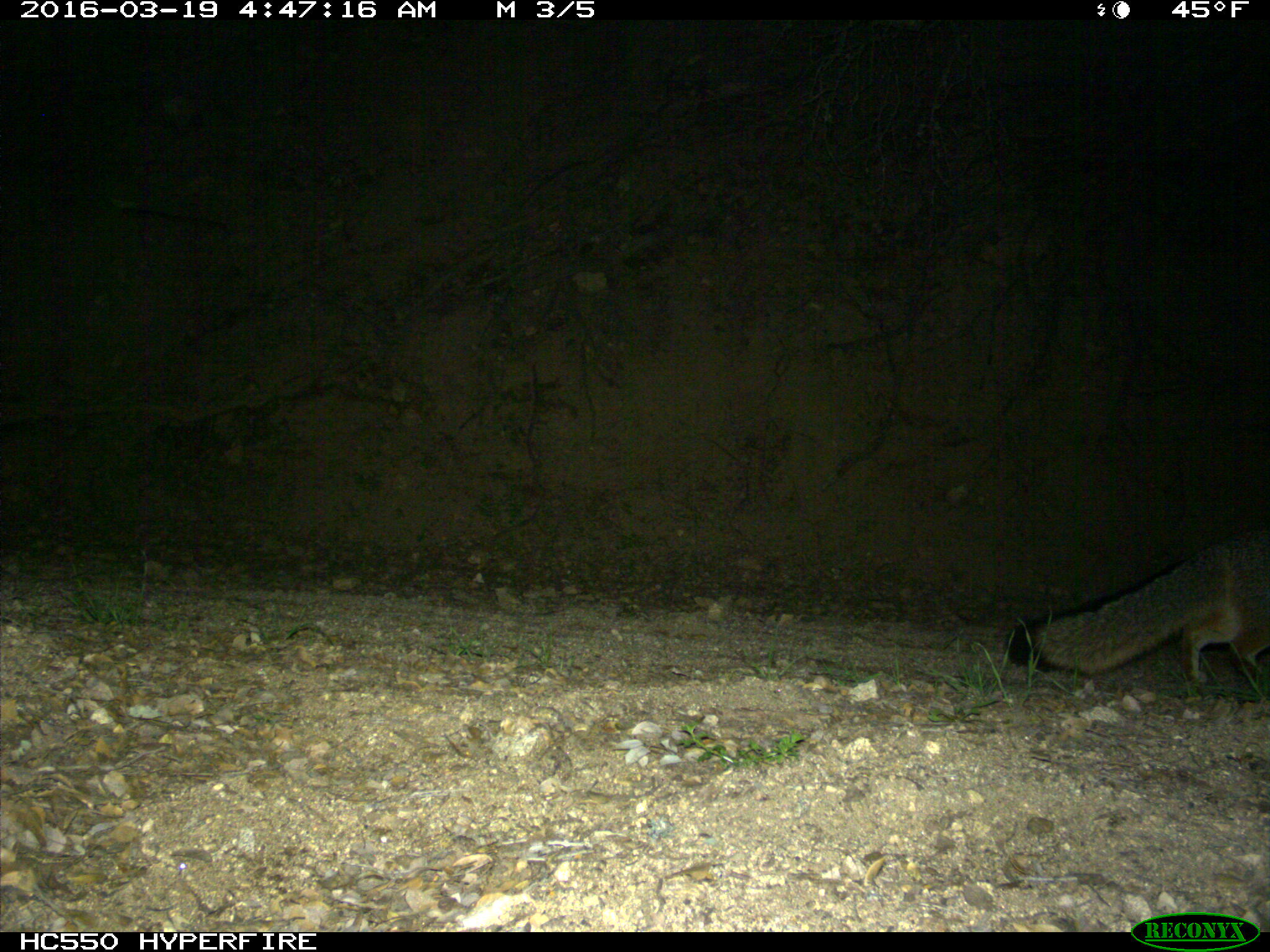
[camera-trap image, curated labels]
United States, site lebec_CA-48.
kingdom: Animalia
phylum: Chordata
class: Mammalia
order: Carnivora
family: Canidae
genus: Urocyon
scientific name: Urocyon cinereoargenteus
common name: gray fox